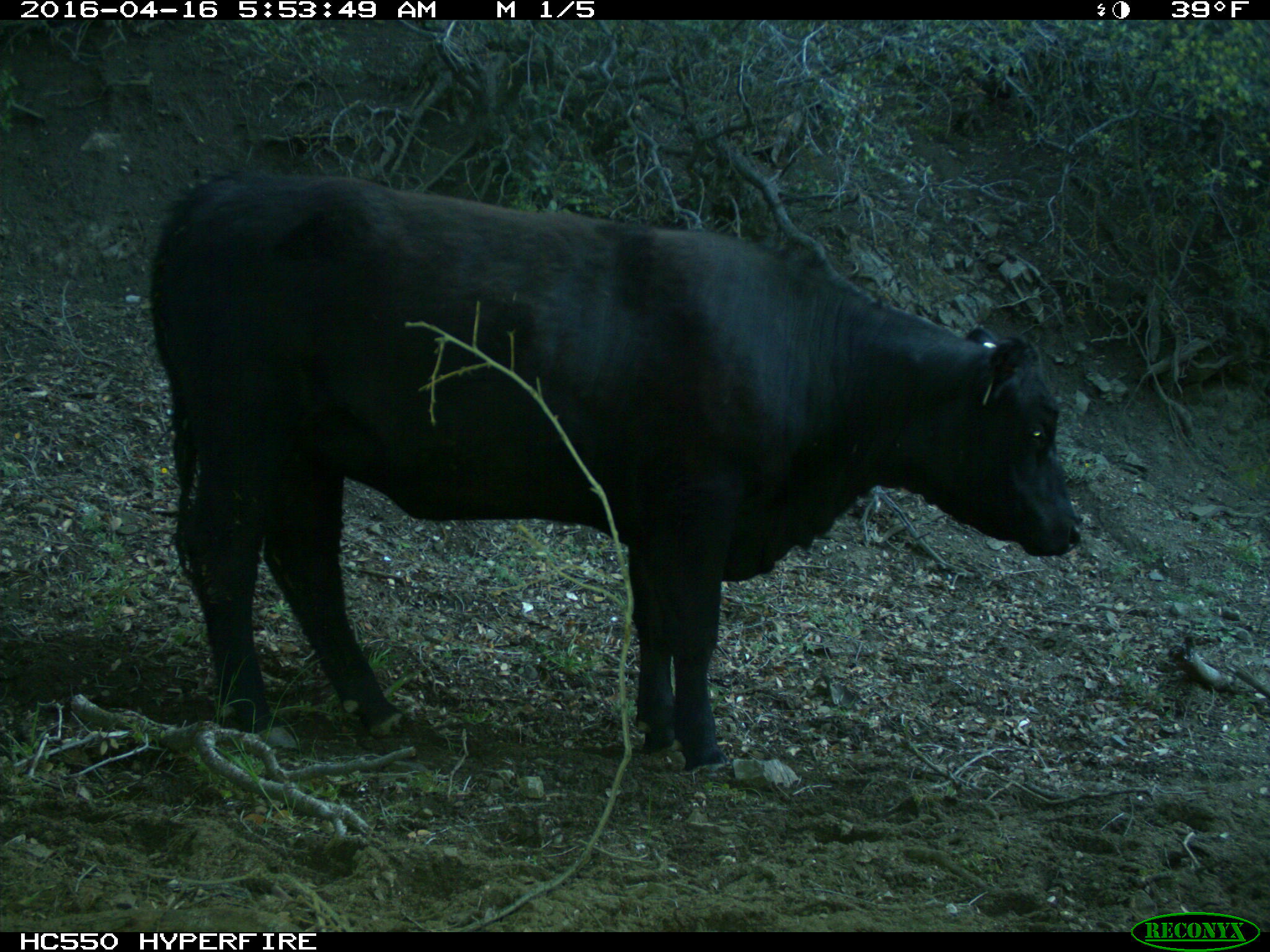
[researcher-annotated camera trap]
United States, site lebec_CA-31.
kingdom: Animalia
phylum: Chordata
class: Mammalia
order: Artiodactyla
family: Bovidae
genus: Bos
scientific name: Bos taurus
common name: domestic cow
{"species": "Bos taurus (domestic cow)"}